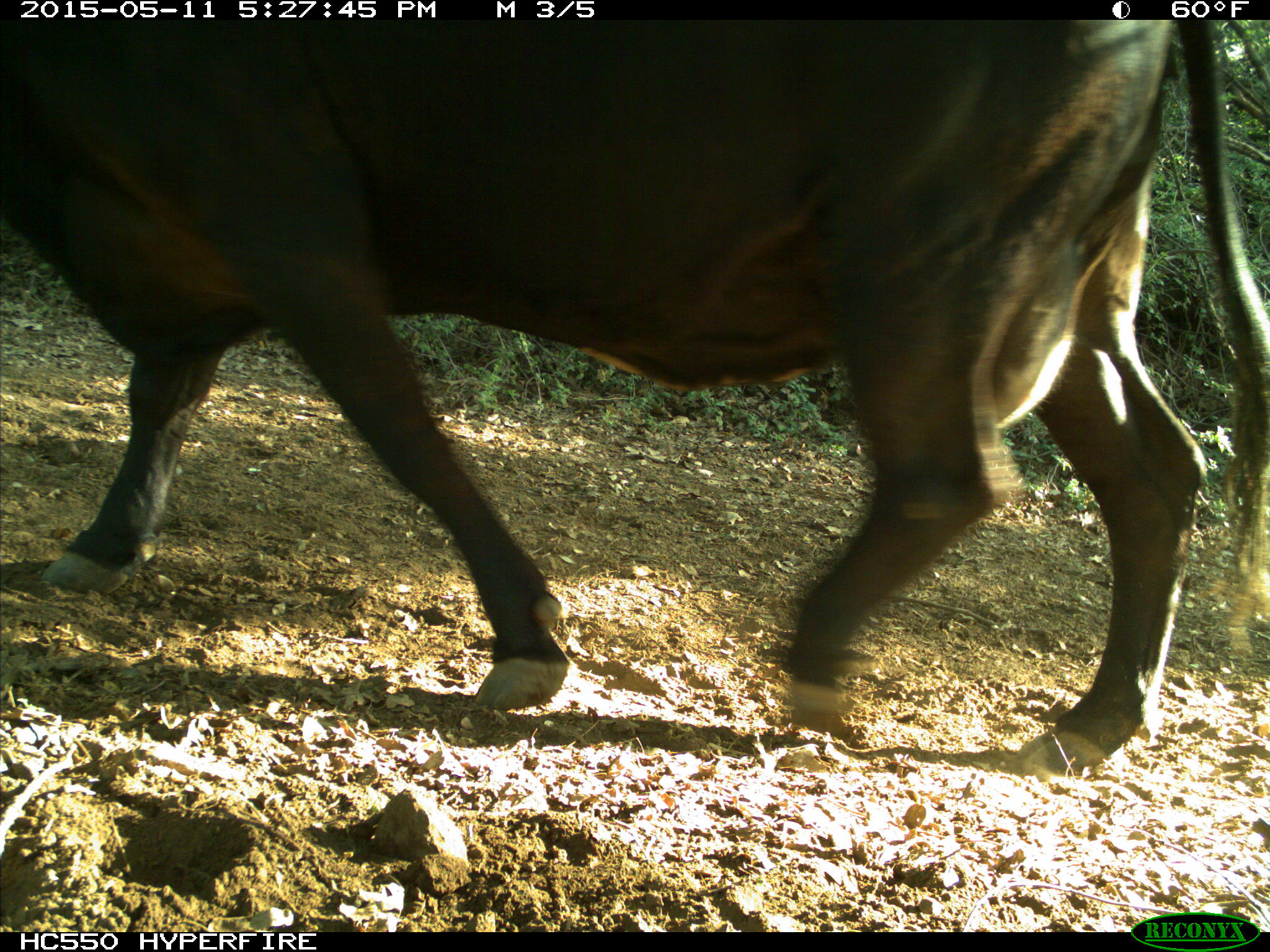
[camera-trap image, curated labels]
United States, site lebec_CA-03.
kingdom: Animalia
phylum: Chordata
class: Mammalia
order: Artiodactyla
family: Bovidae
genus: Bos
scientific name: Bos taurus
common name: domestic cow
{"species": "Bos taurus (domestic cow)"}